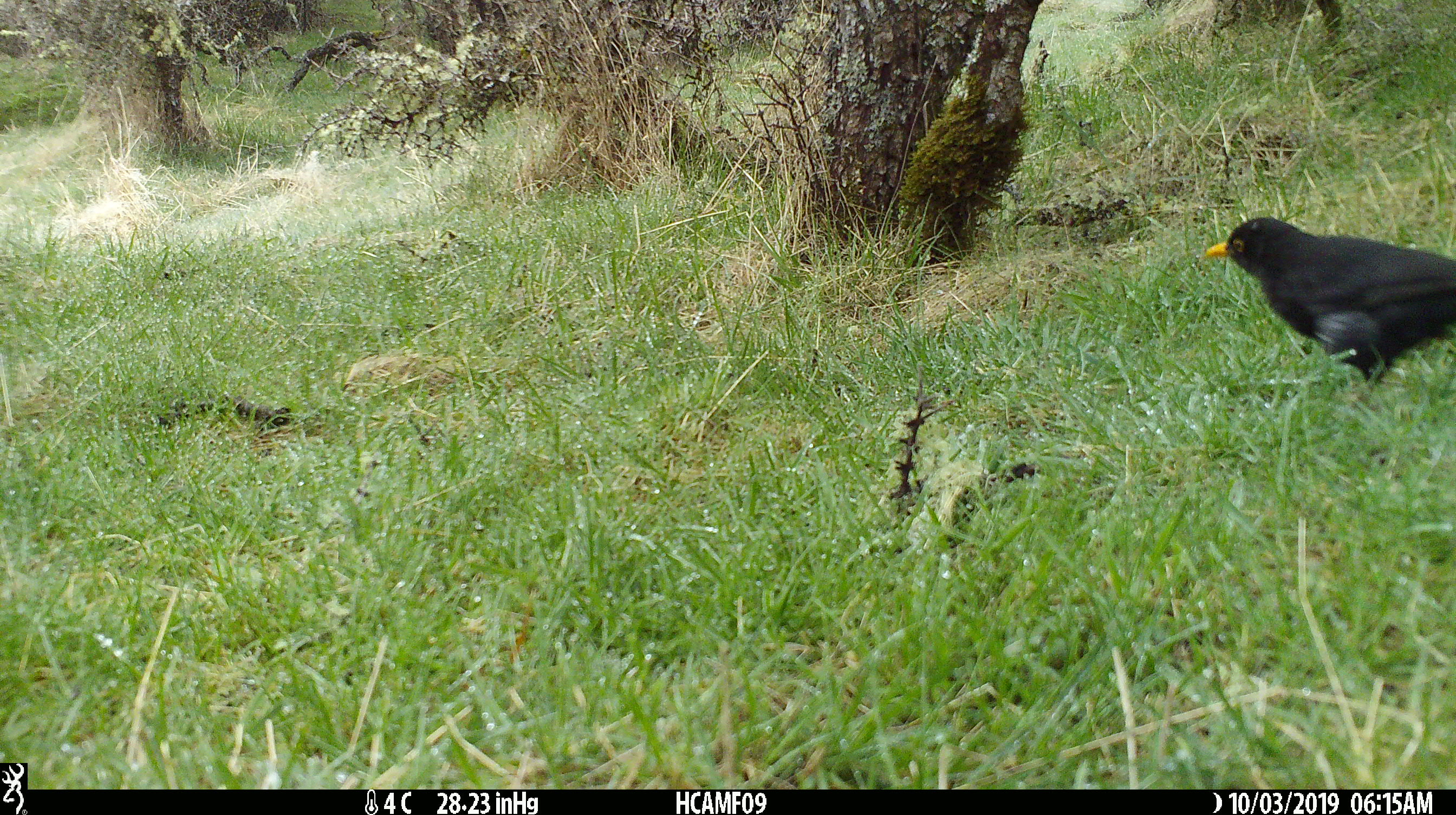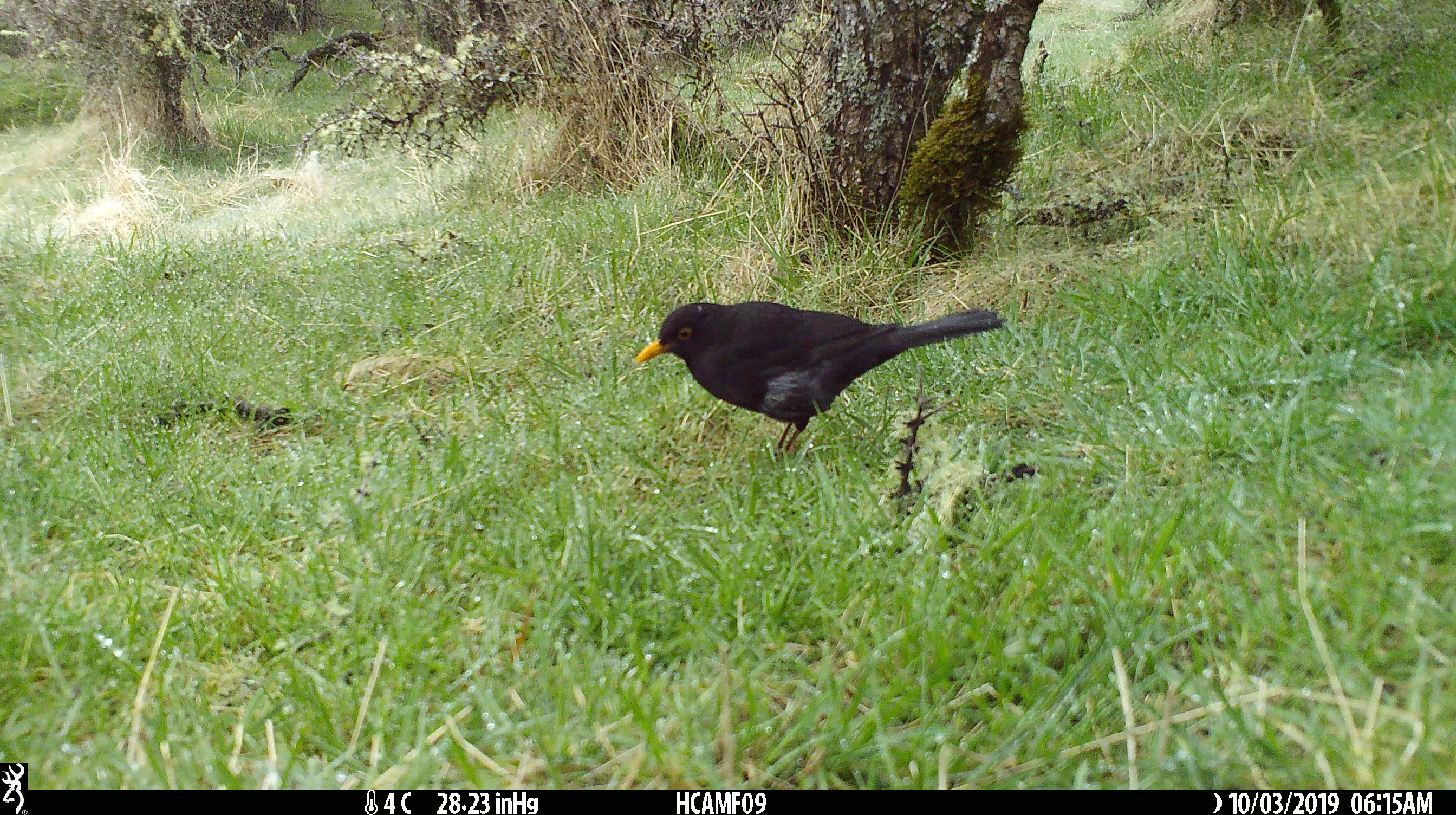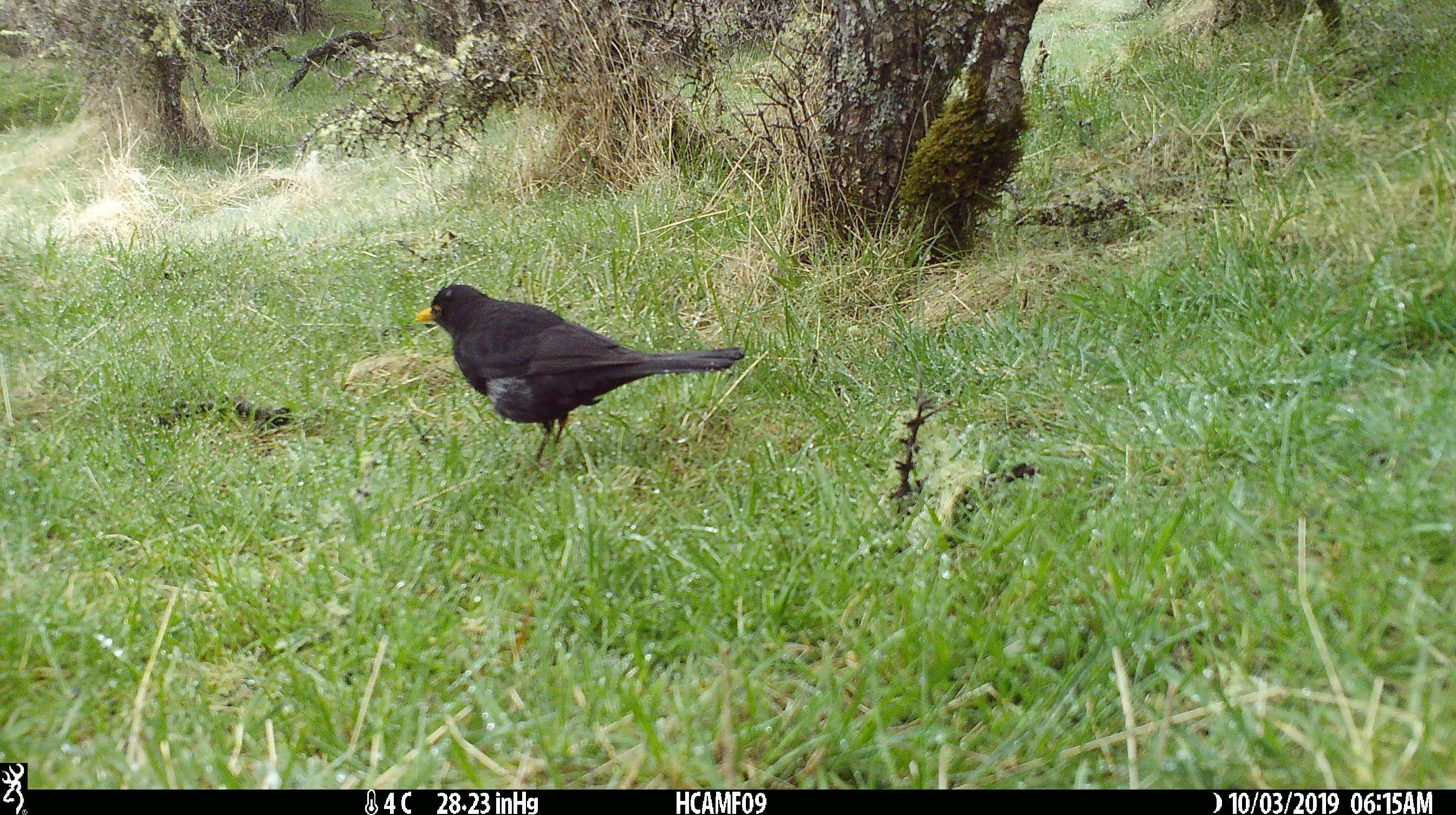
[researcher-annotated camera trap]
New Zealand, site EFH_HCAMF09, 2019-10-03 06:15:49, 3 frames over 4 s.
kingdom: Animalia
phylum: Chordata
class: Aves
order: Passeriformes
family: Turdidae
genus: Turdus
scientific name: Turdus merula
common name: eurasian blackbird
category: blackbird